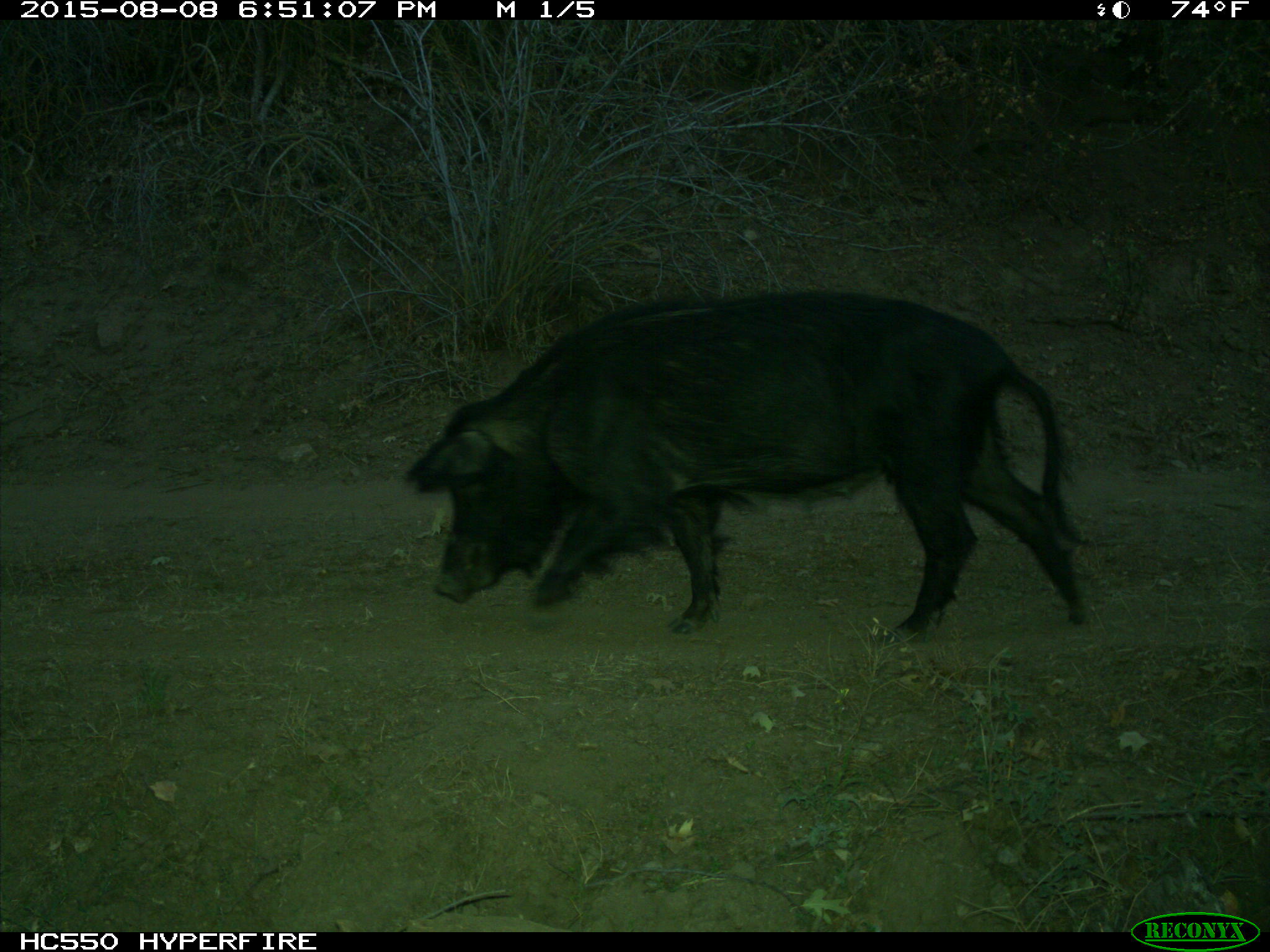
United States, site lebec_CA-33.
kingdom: Animalia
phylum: Chordata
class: Mammalia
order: Artiodactyla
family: Suidae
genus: Sus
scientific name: Sus scrofa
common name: wild boar